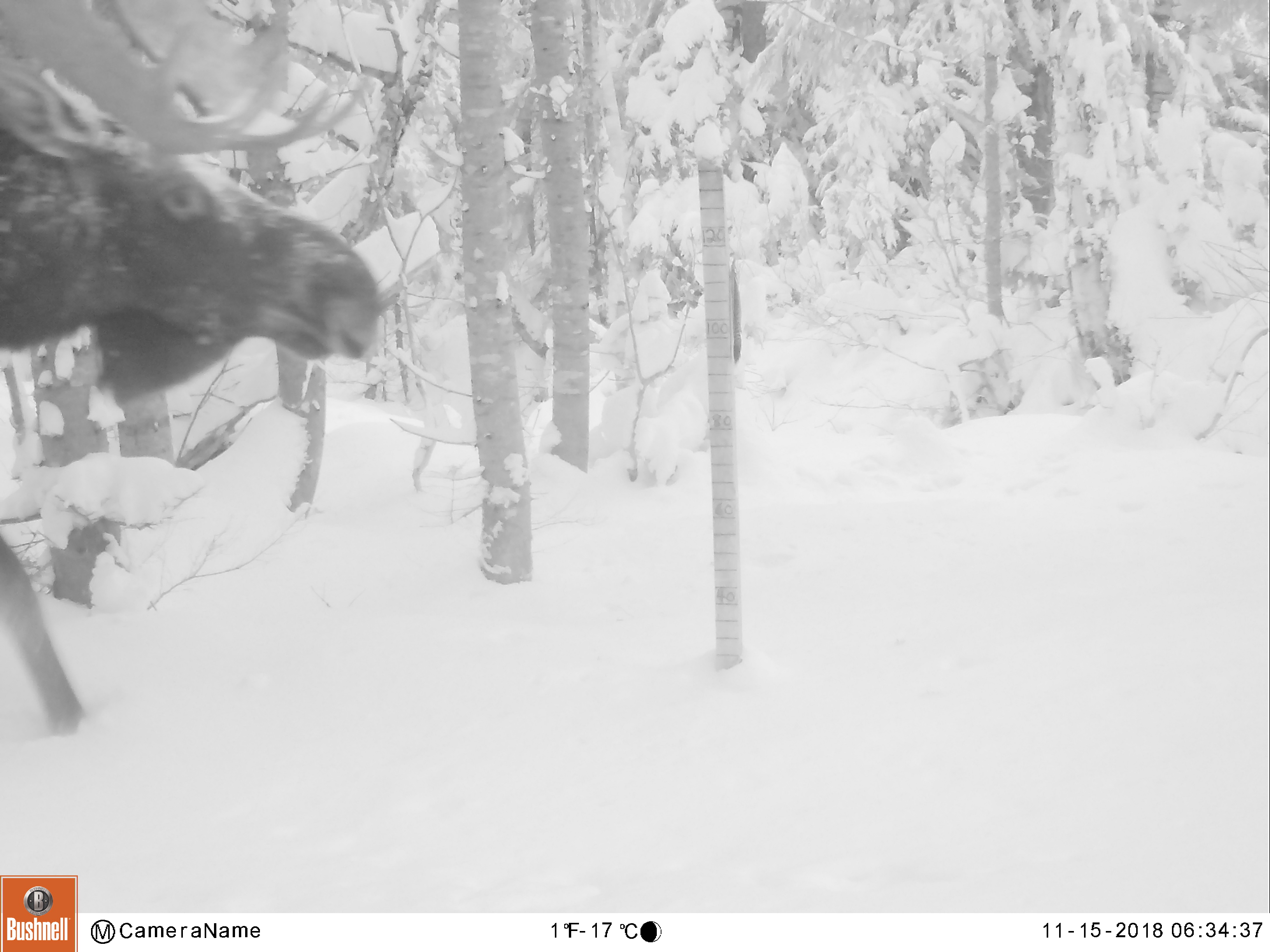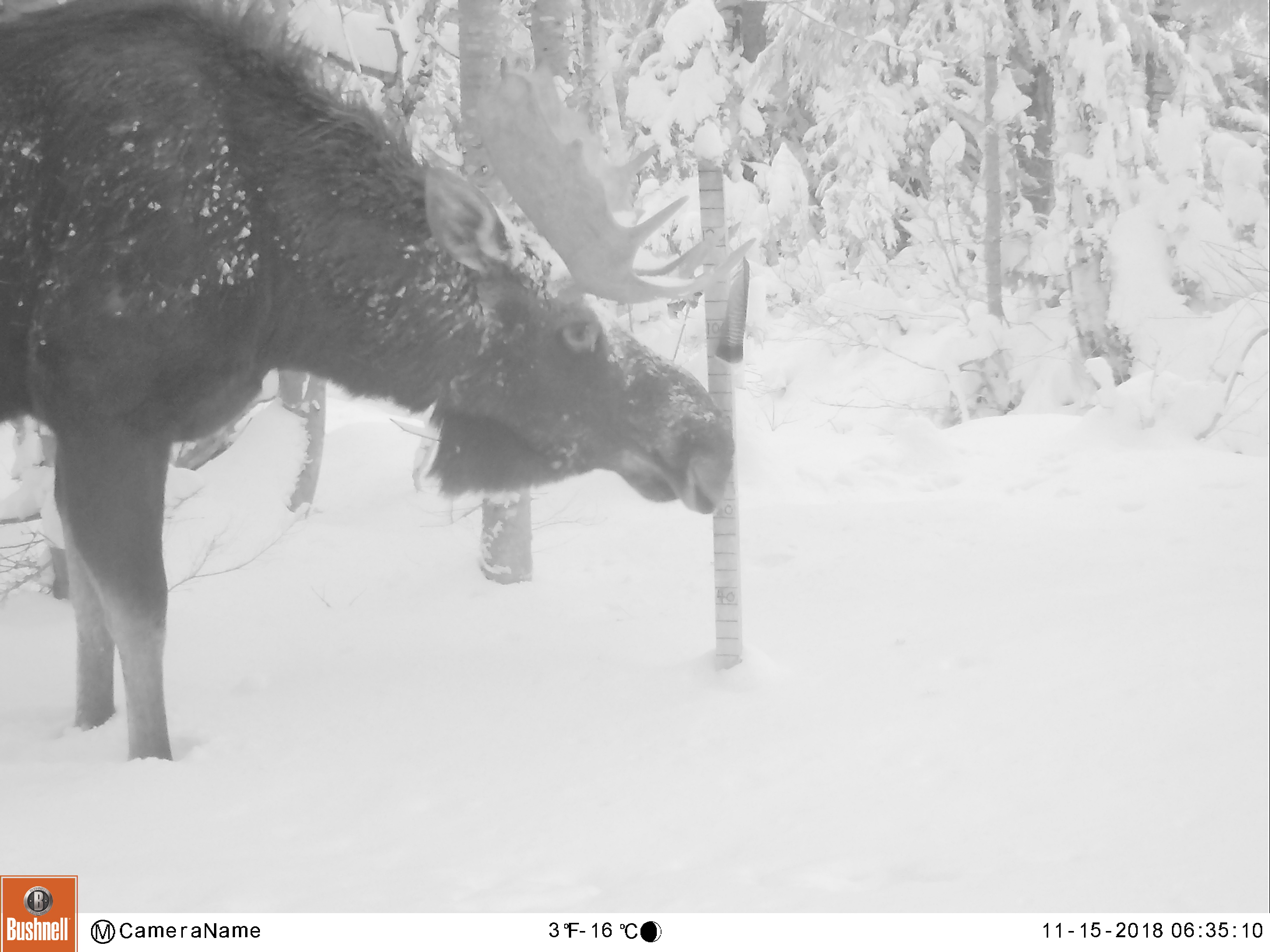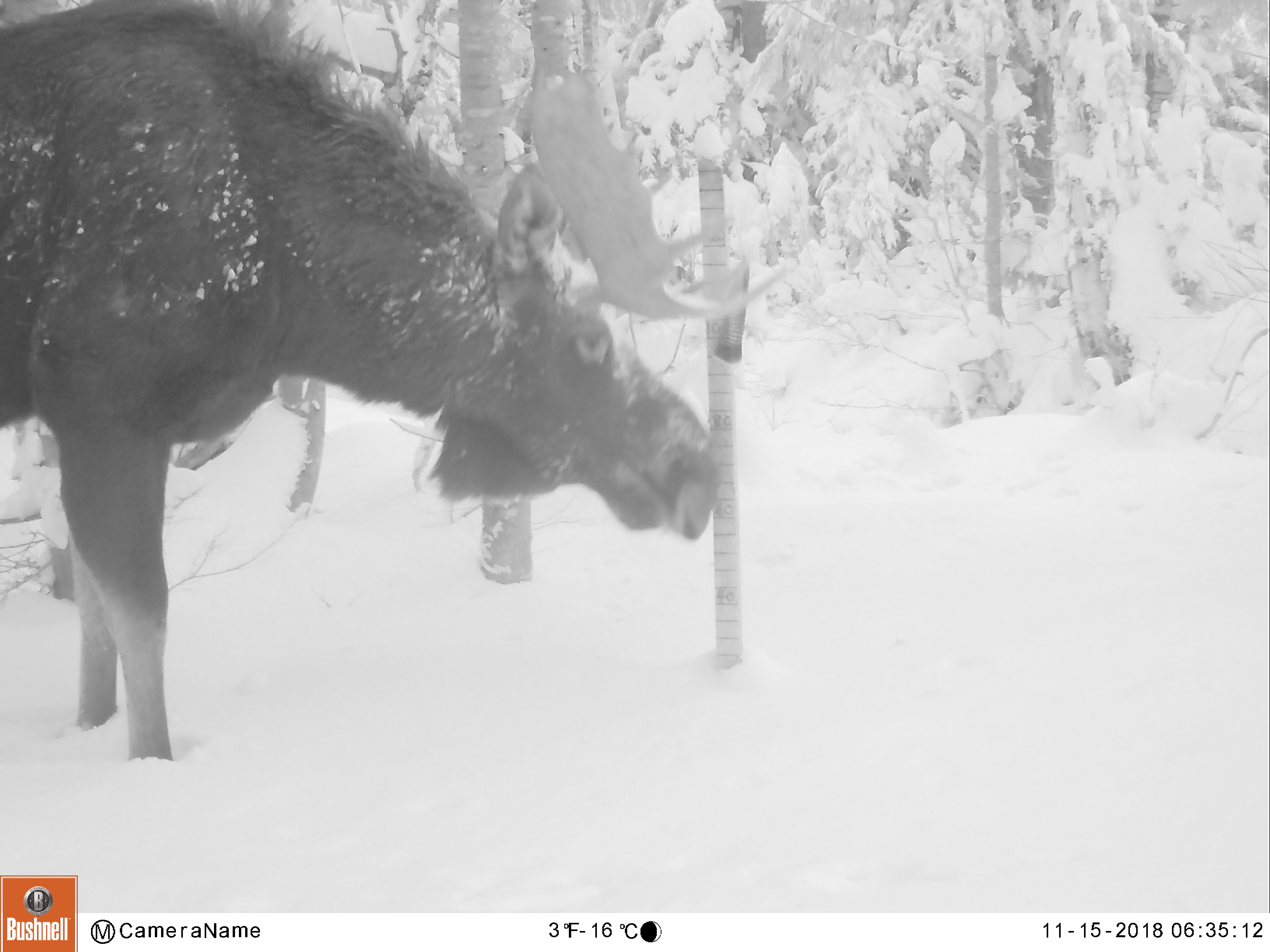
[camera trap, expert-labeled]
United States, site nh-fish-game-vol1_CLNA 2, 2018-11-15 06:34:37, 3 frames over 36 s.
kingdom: Animalia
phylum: Chordata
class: Mammalia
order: Artiodactyla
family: Cervidae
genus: Alces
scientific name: Alces alces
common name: moose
Moose (Alces alces).